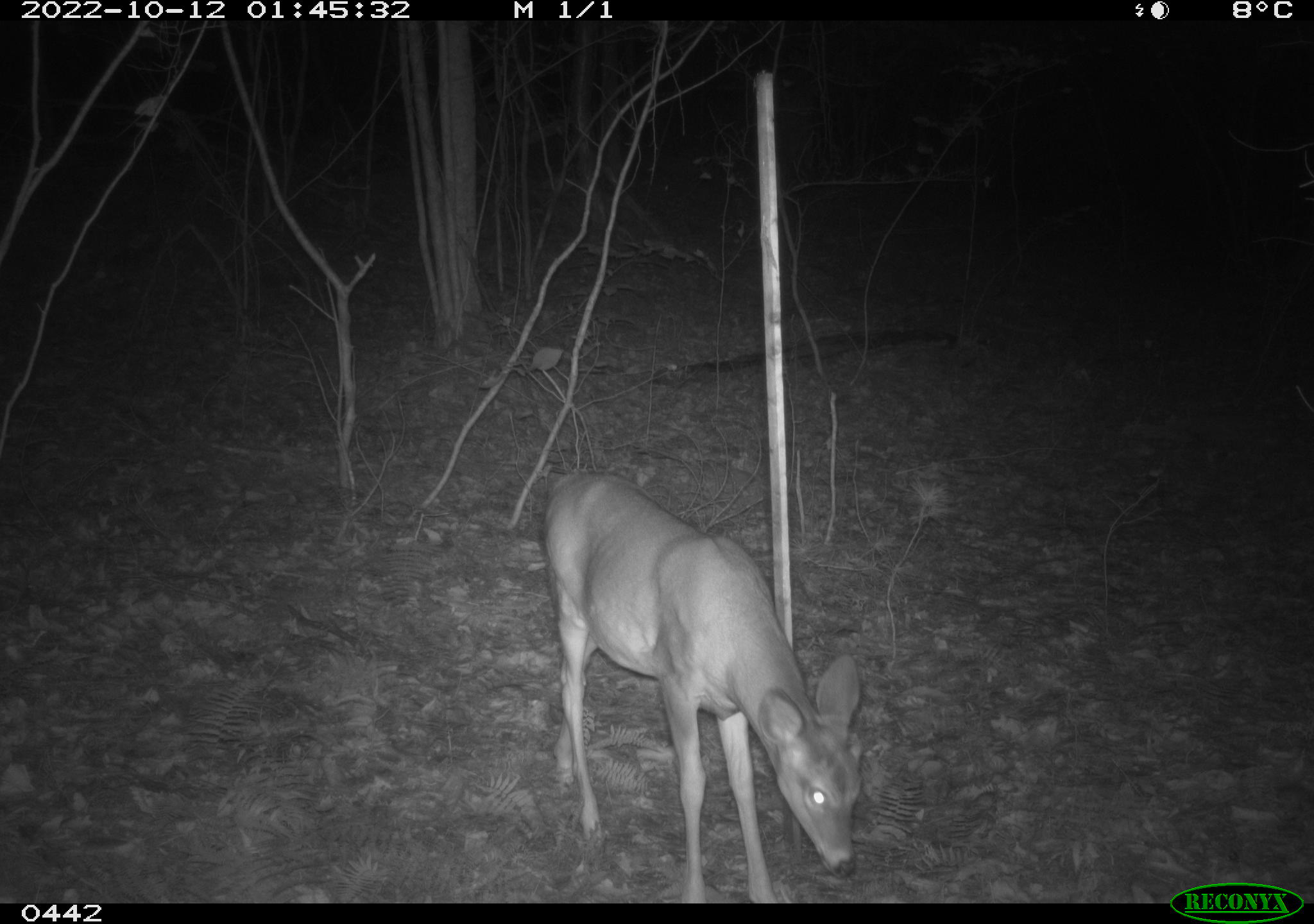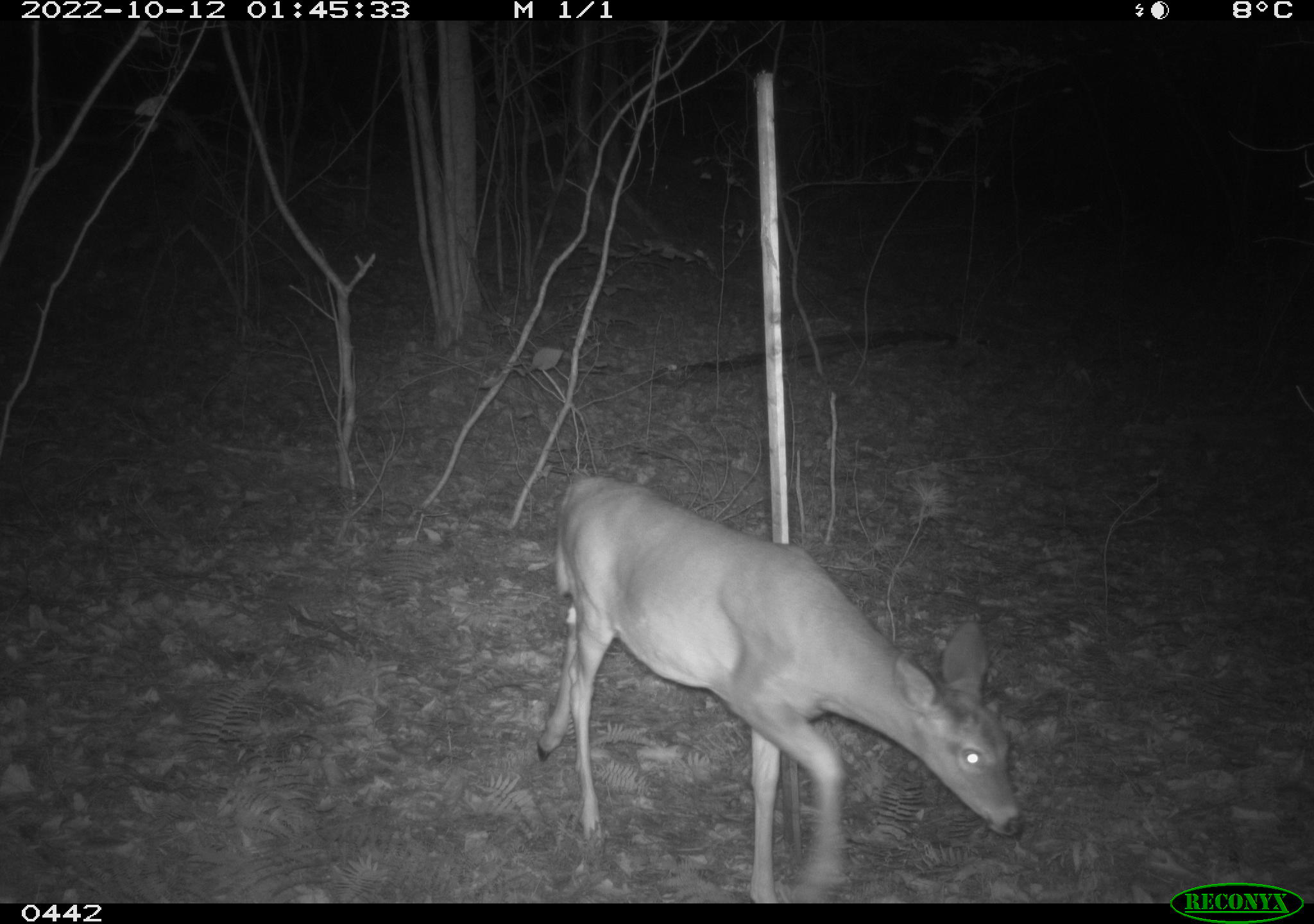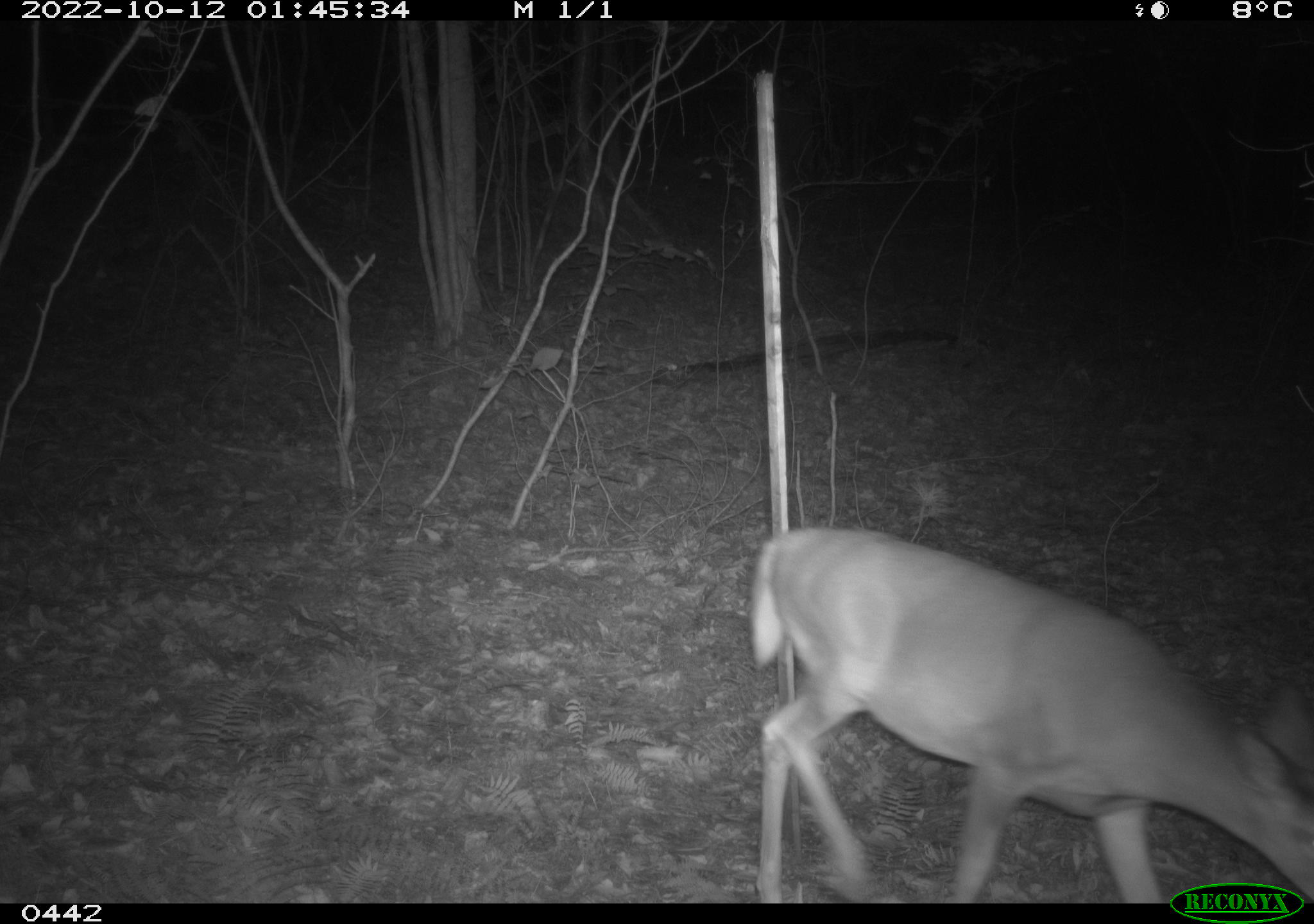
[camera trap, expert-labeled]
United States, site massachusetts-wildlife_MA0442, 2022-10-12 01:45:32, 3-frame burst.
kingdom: Animalia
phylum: Chordata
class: Mammalia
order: Artiodactyla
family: Cervidae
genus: Odocoileus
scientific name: Odocoileus virginianus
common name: white-tailed deer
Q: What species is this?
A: White-tailed deer (Odocoileus virginianus).